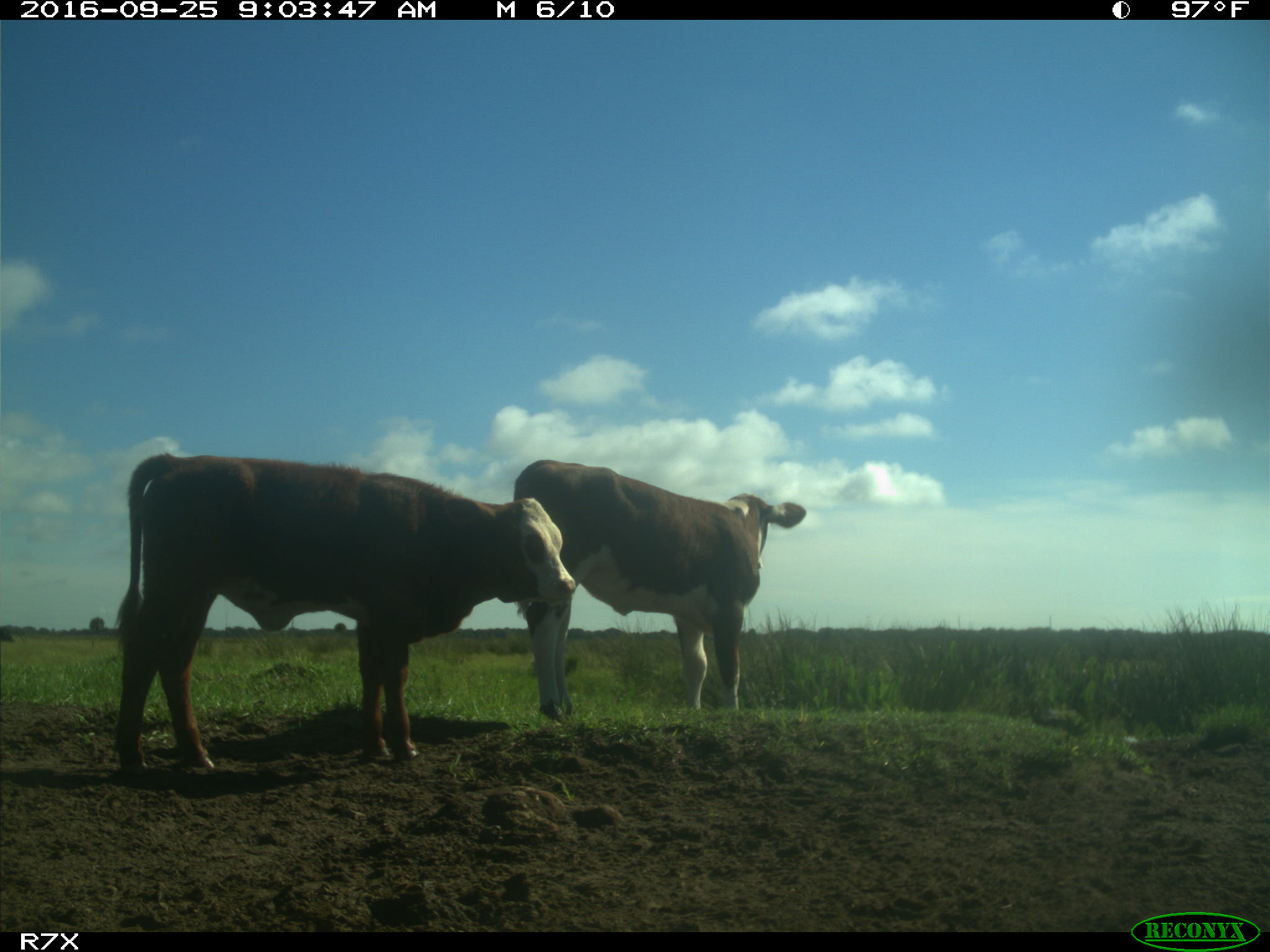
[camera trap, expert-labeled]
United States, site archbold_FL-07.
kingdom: Animalia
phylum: Chordata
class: Mammalia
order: Artiodactyla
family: Bovidae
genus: Bos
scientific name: Bos taurus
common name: domestic cow